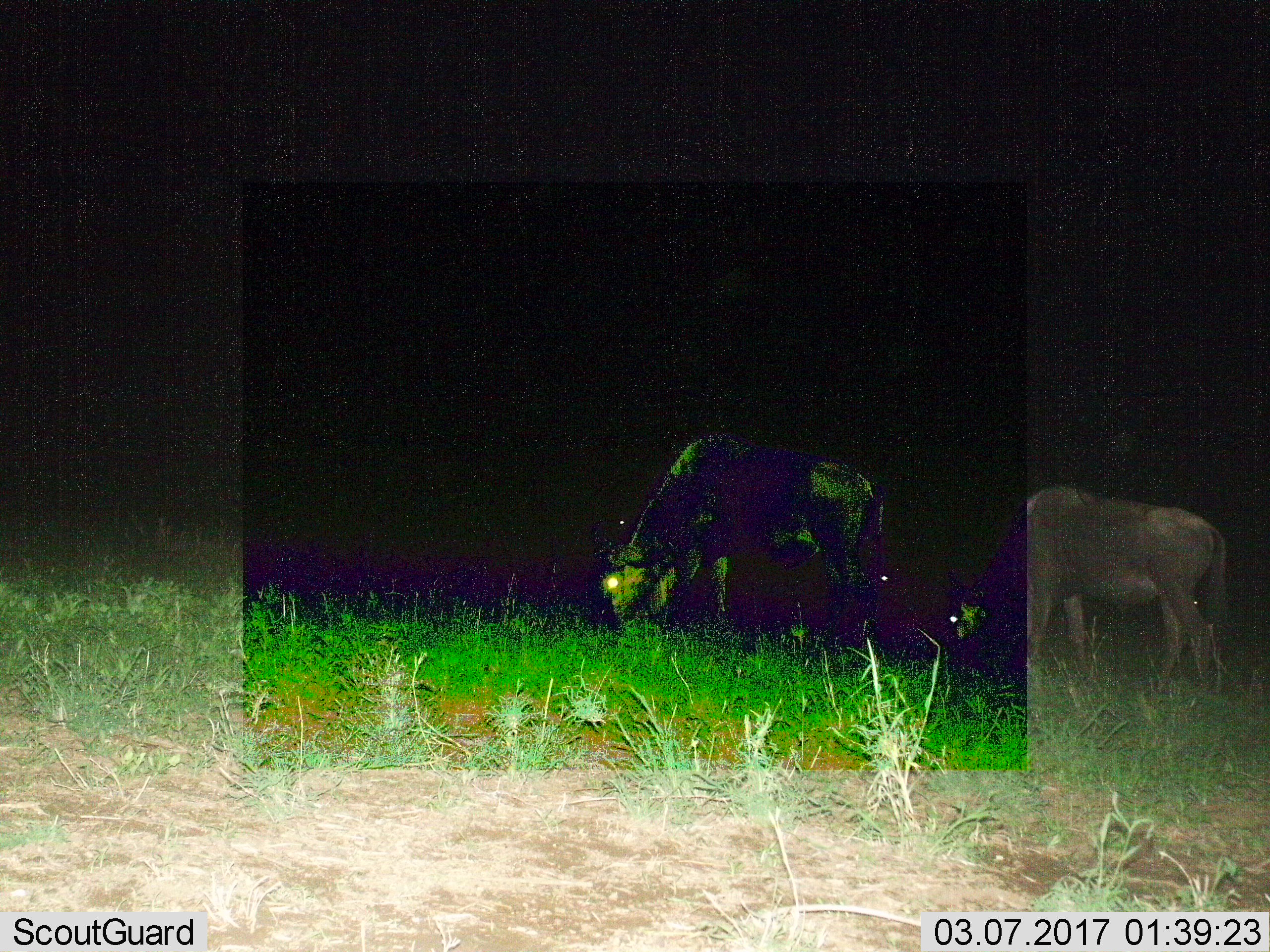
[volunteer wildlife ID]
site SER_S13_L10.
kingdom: Animalia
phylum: Chordata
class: Mammalia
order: Artiodactyla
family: Bovidae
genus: Connochaetes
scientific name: Connochaetes taurinus taurinus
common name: blue wildebeest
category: wildebeestblue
Wildebeestblue (blue wildebeest) (Connochaetes taurinus taurinus), count 2. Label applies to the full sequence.